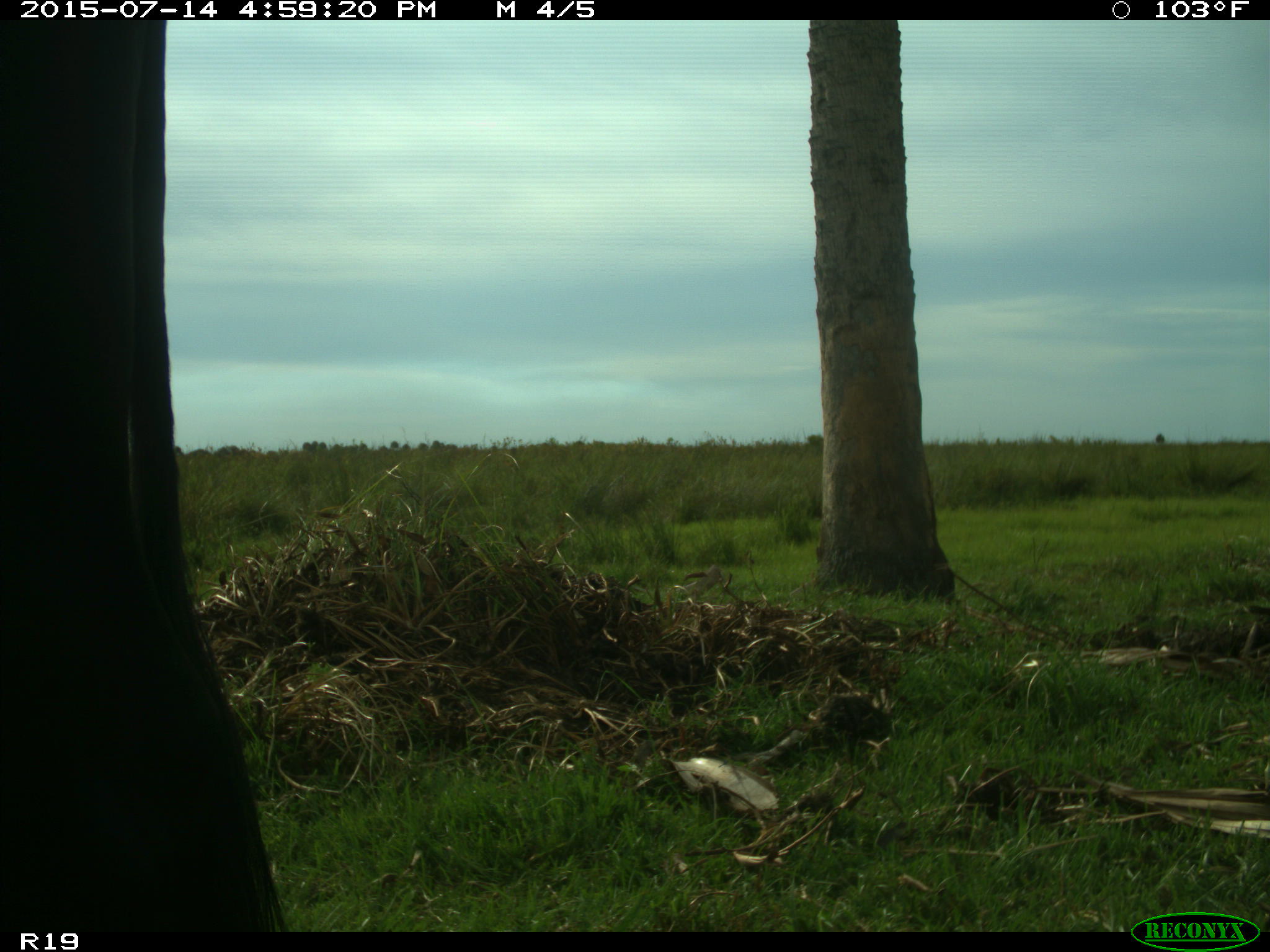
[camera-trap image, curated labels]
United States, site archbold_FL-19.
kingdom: Animalia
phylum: Chordata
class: Mammalia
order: Artiodactyla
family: Bovidae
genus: Bos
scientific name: Bos taurus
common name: domestic cow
Bos taurus (domestic cow).